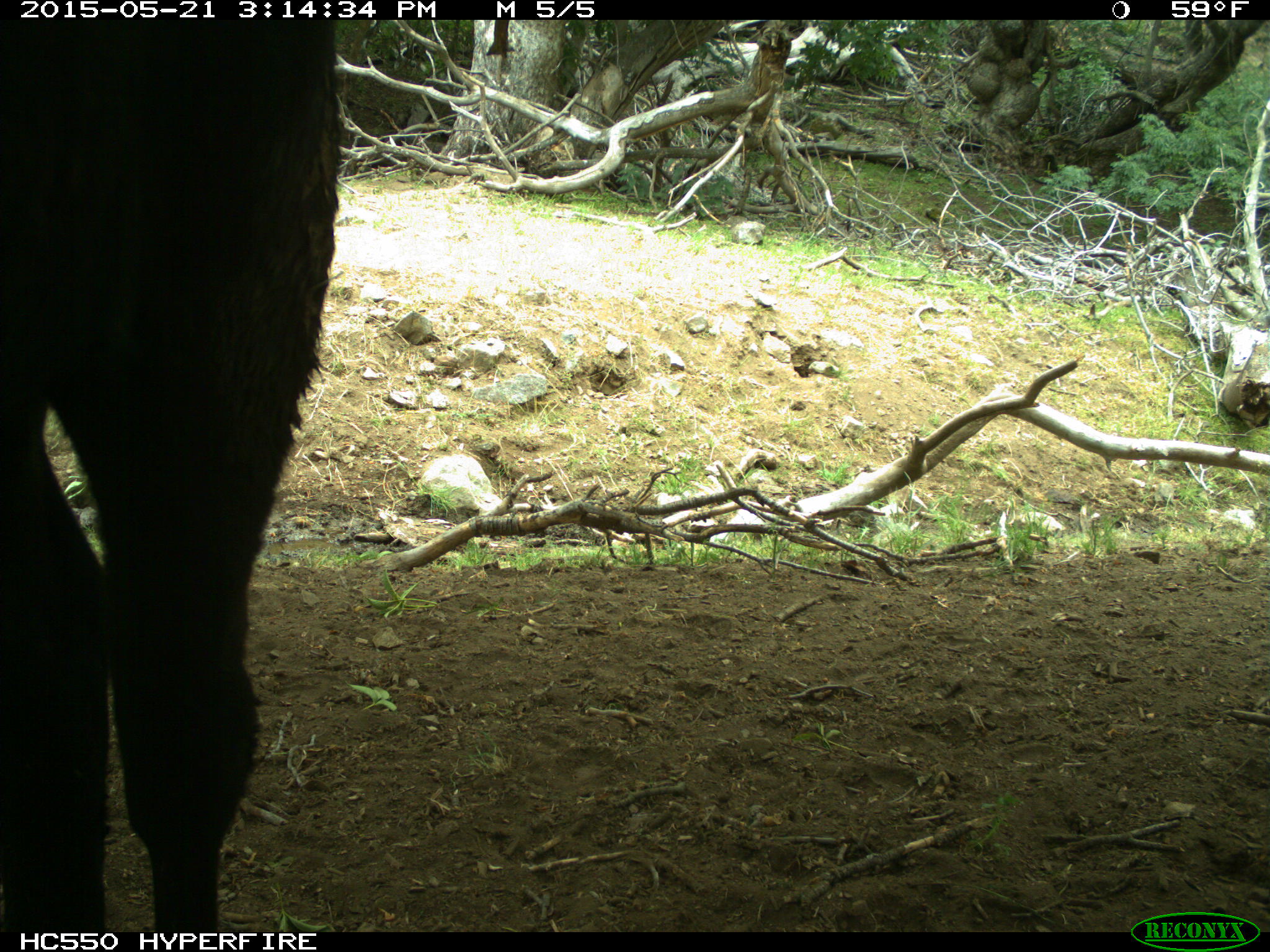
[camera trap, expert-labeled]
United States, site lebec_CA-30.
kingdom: Animalia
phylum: Chordata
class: Mammalia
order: Artiodactyla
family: Bovidae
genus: Bos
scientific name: Bos taurus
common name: domestic cow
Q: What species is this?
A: Bos taurus (domestic cow).